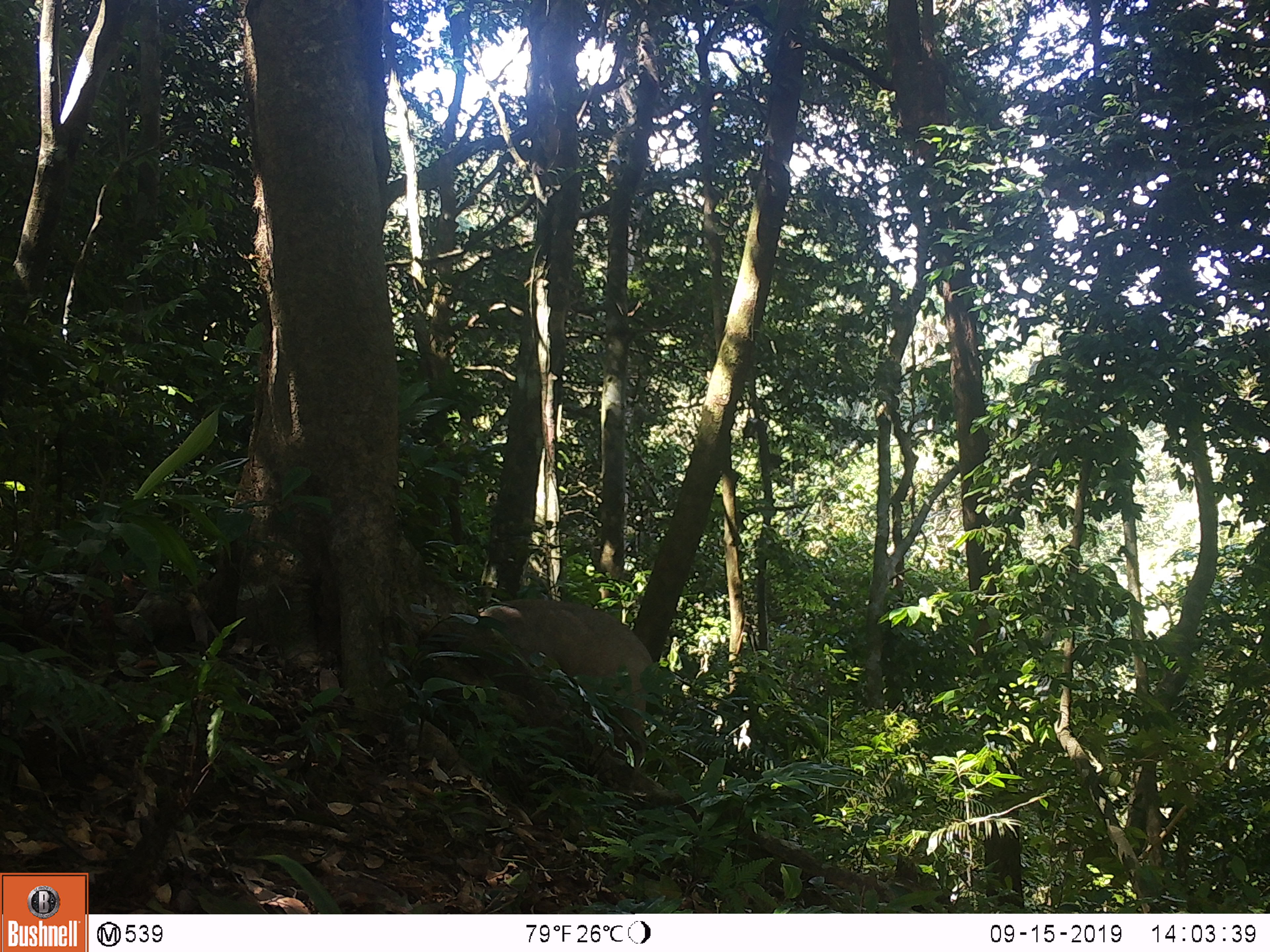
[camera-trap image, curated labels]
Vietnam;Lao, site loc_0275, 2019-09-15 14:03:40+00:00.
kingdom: Animalia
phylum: Chordata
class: Mammalia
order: Artiodactyla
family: Suidae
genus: Sus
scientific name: Sus scrofa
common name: eurasian wild pig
Eurasian wild pig (Sus scrofa). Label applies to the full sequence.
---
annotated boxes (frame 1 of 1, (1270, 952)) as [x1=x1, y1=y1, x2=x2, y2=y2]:
eurasian wild pig: [x1=477, y1=599, x2=655, y2=773]